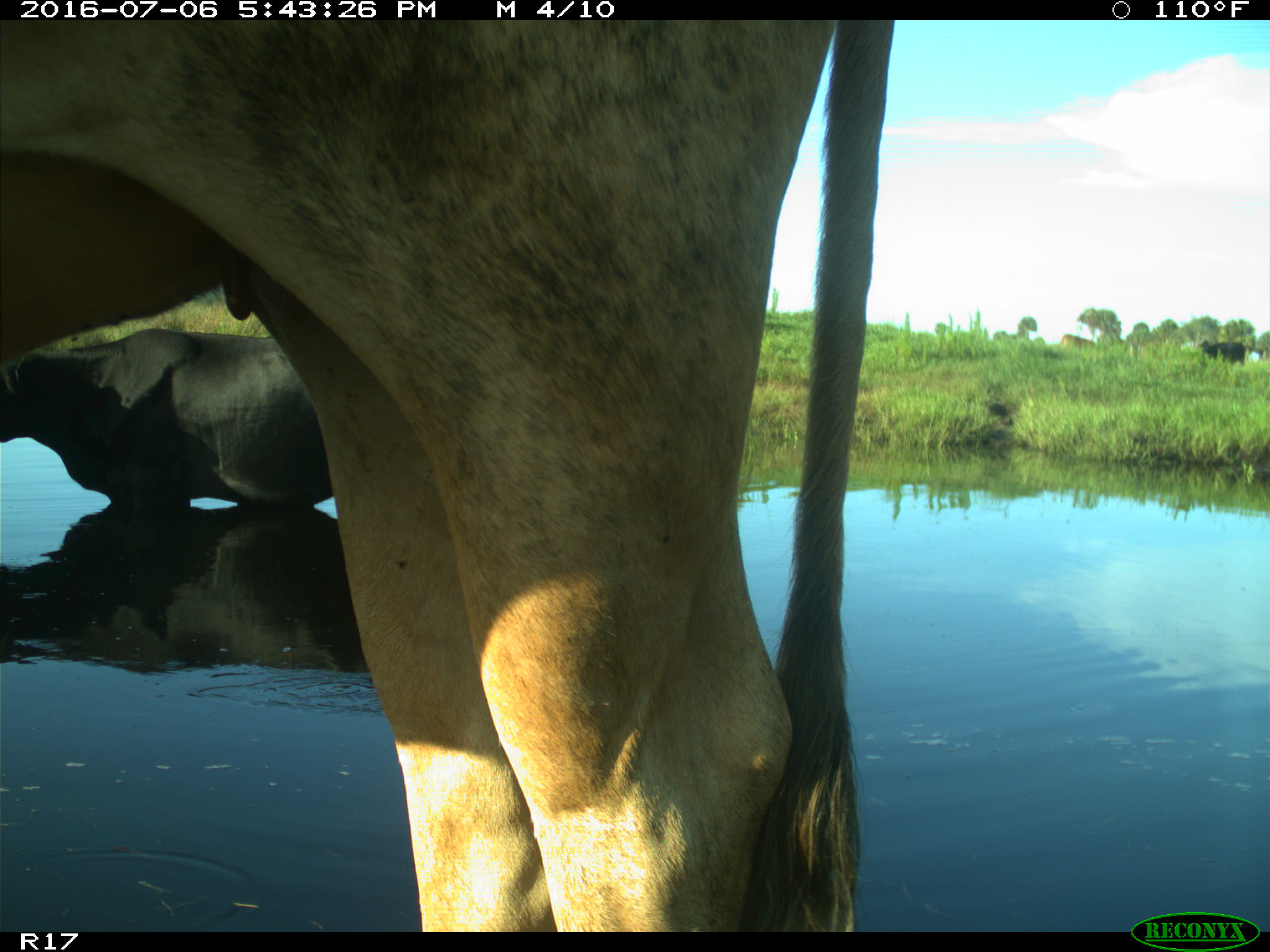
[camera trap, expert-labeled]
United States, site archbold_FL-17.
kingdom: Animalia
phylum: Chordata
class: Mammalia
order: Artiodactyla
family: Bovidae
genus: Bos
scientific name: Bos taurus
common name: domestic cow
Bos taurus (domestic cow).